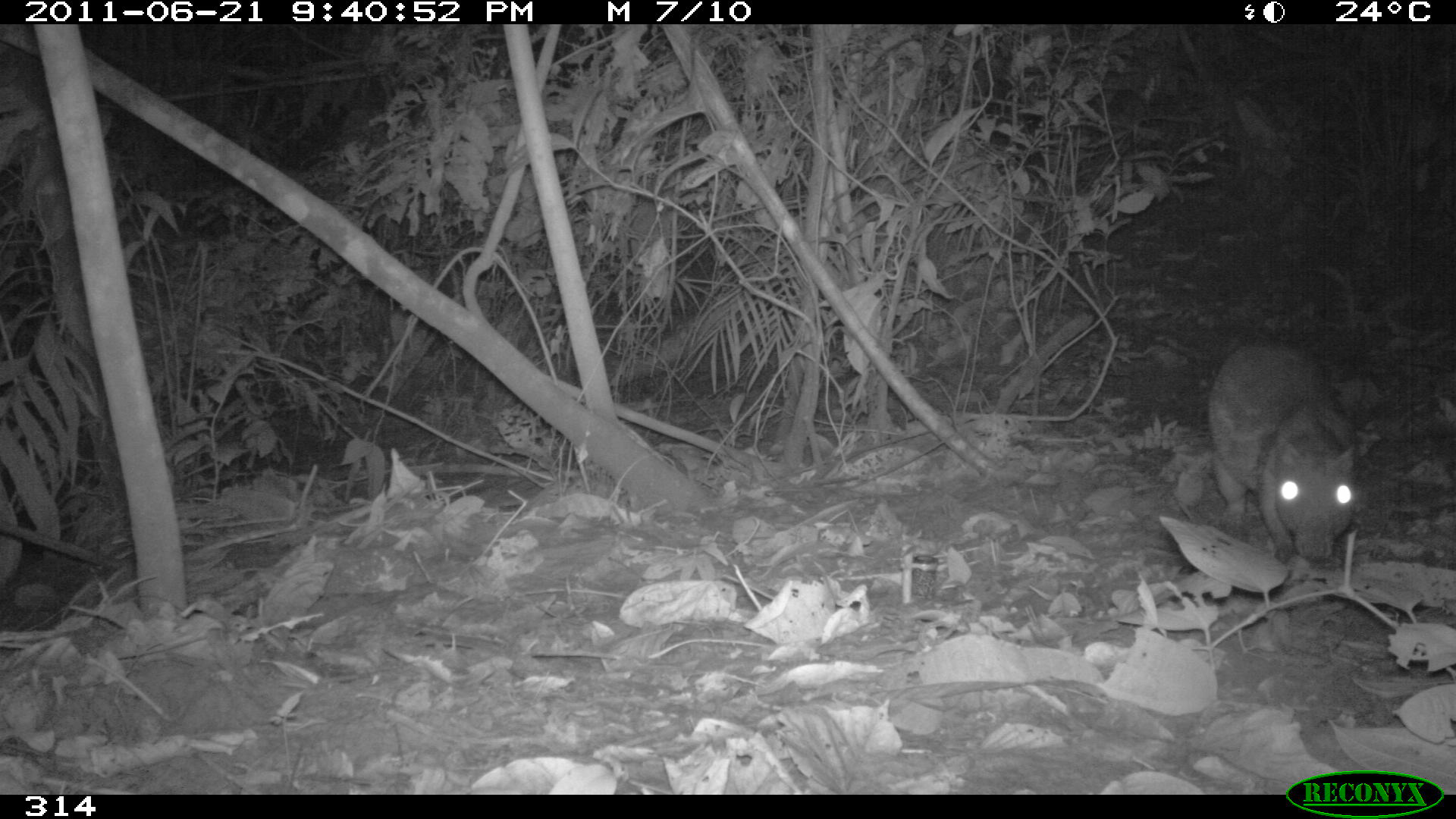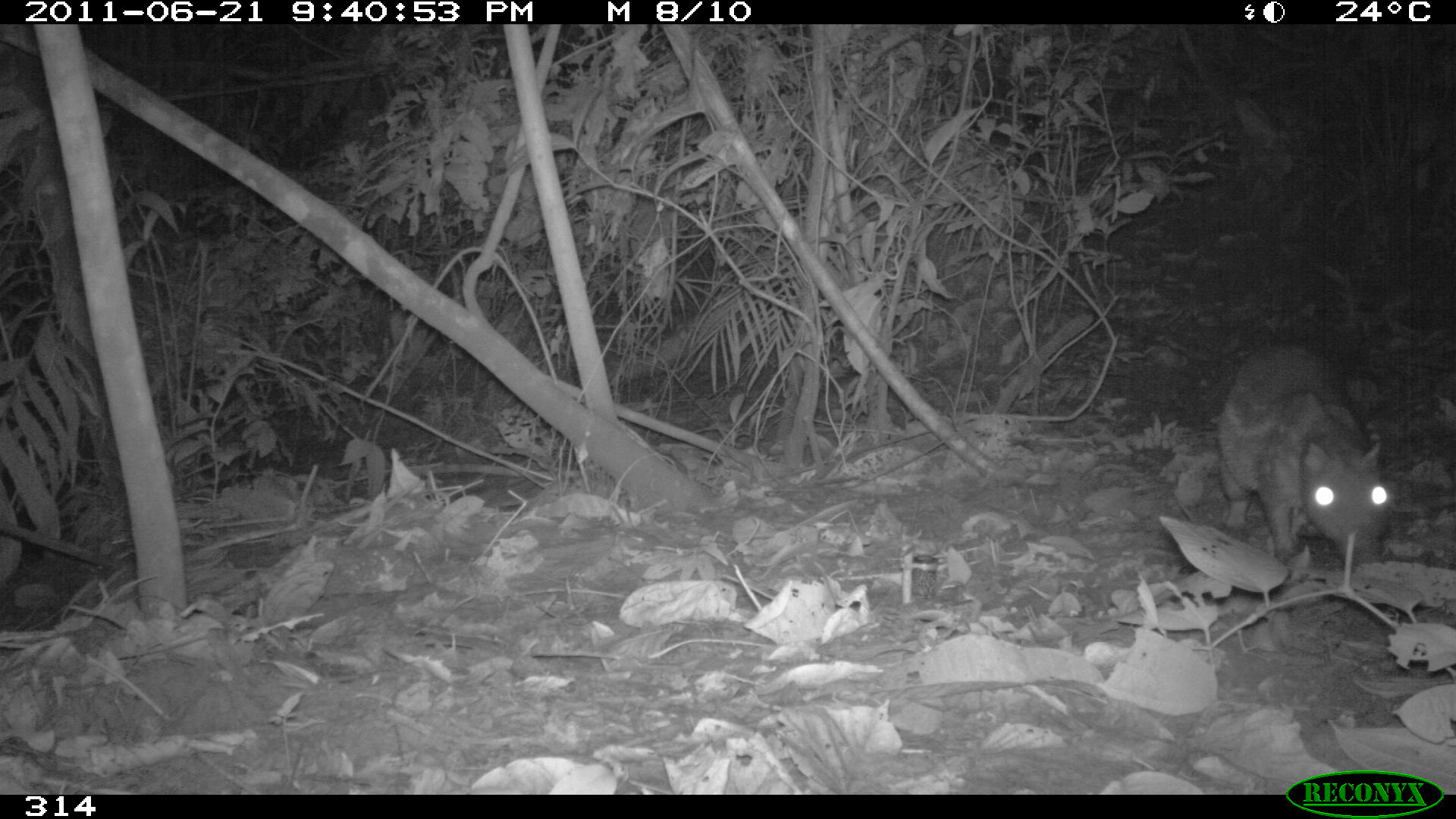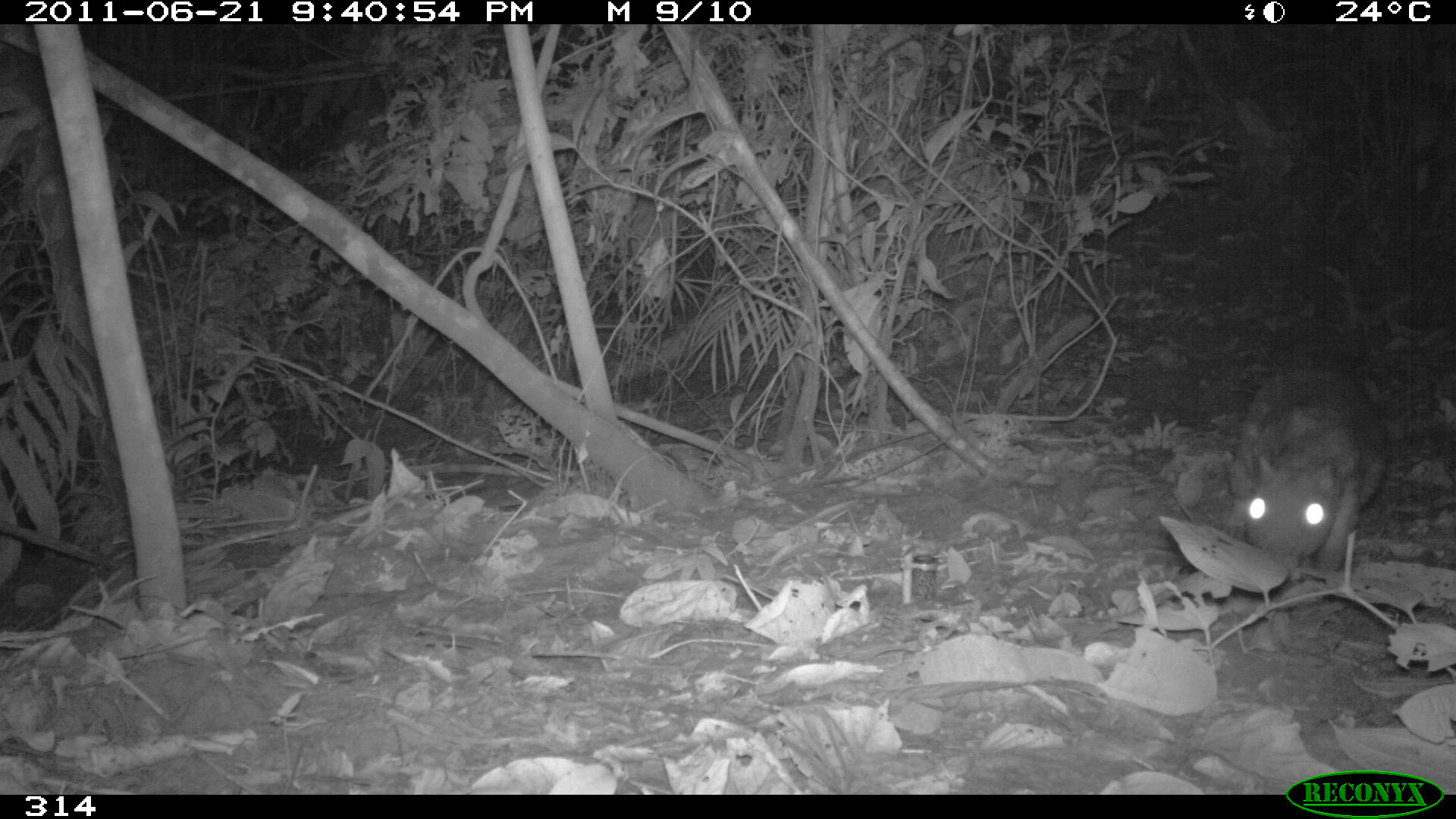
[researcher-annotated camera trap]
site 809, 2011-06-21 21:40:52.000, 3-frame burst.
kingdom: Animalia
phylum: Chordata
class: Mammalia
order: Rodentia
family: Cuniculidae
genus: Cuniculus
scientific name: Cuniculus paca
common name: spotted paca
Cuniculus paca (spotted paca).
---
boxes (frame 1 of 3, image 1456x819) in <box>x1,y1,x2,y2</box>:
cuniculus paca: <box>1208,335,1357,561</box>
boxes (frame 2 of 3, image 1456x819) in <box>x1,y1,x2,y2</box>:
cuniculus paca: <box>1211,340,1391,565</box>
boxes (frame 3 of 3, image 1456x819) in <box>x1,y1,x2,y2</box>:
cuniculus paca: <box>1222,358,1387,573</box>